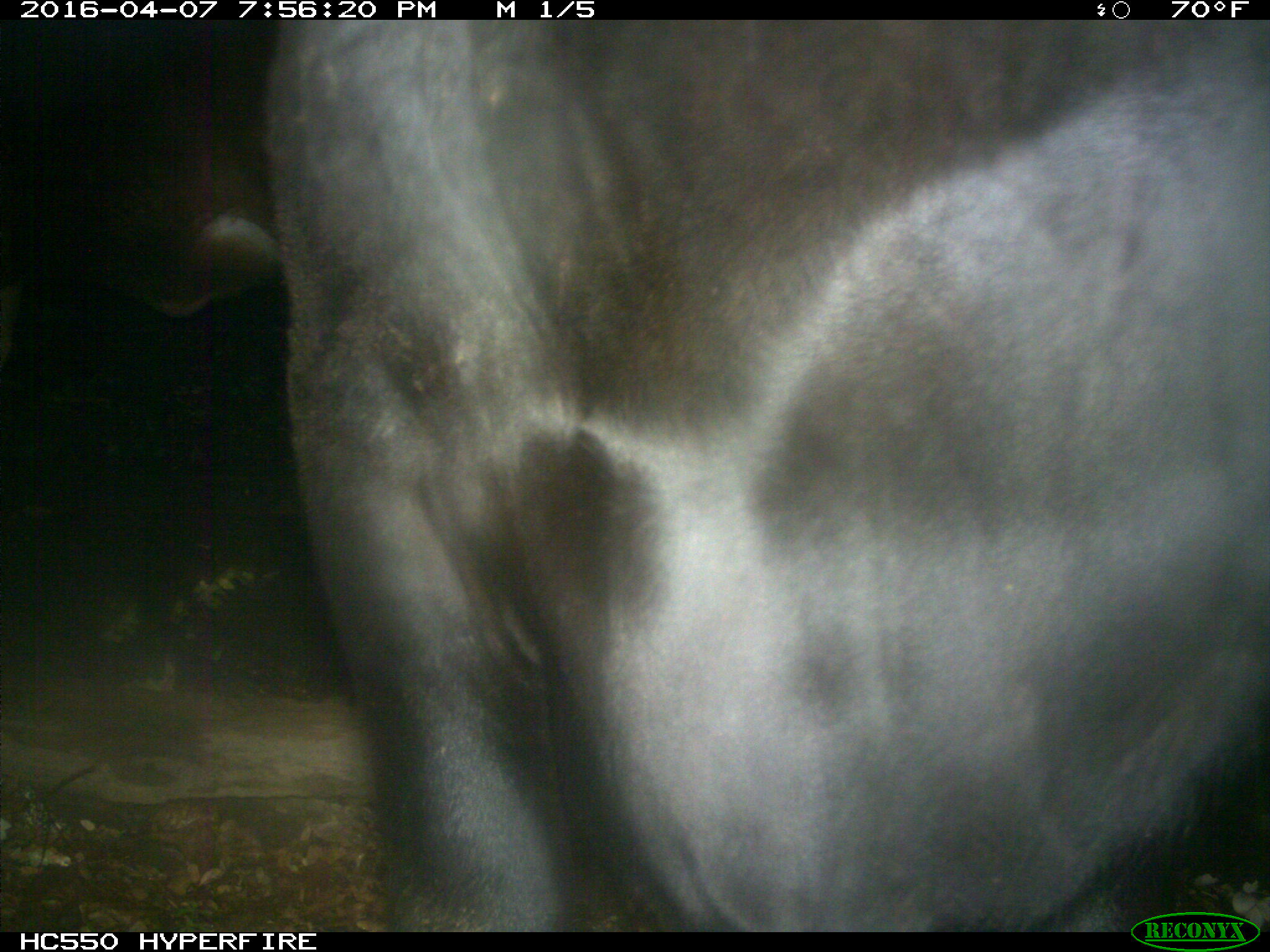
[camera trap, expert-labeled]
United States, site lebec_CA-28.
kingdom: Animalia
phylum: Chordata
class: Mammalia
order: Artiodactyla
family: Bovidae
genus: Bos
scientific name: Bos taurus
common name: domestic cow